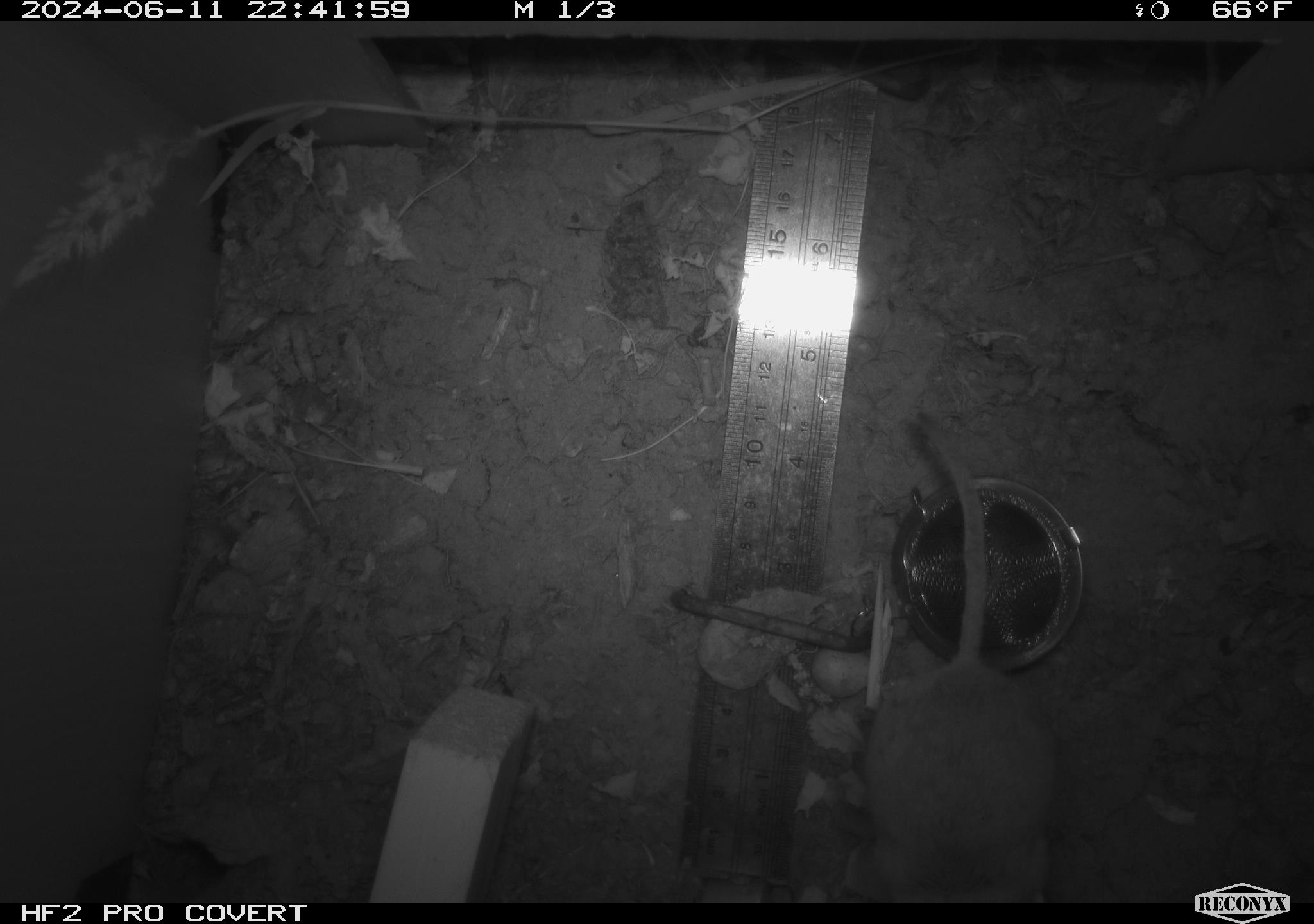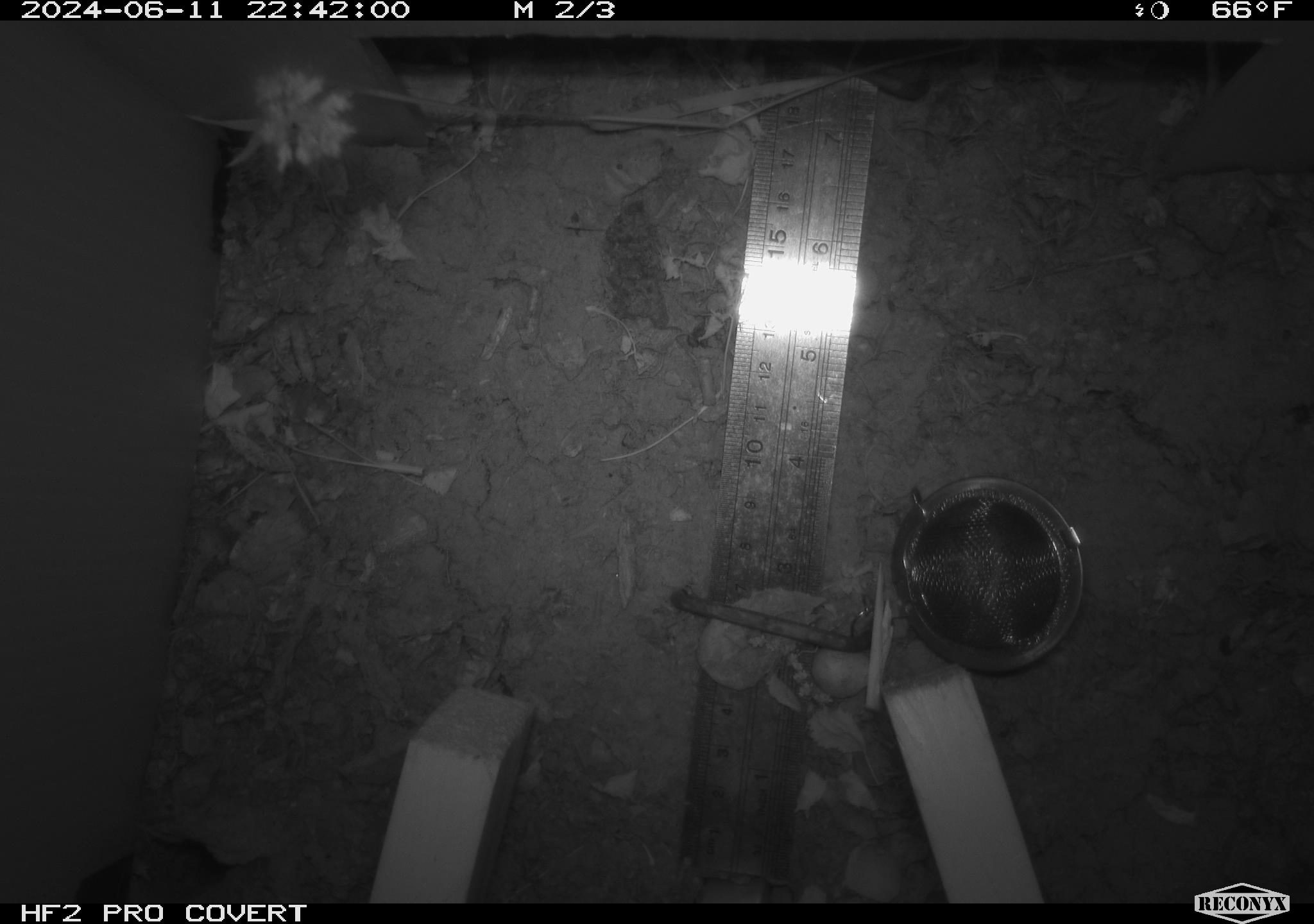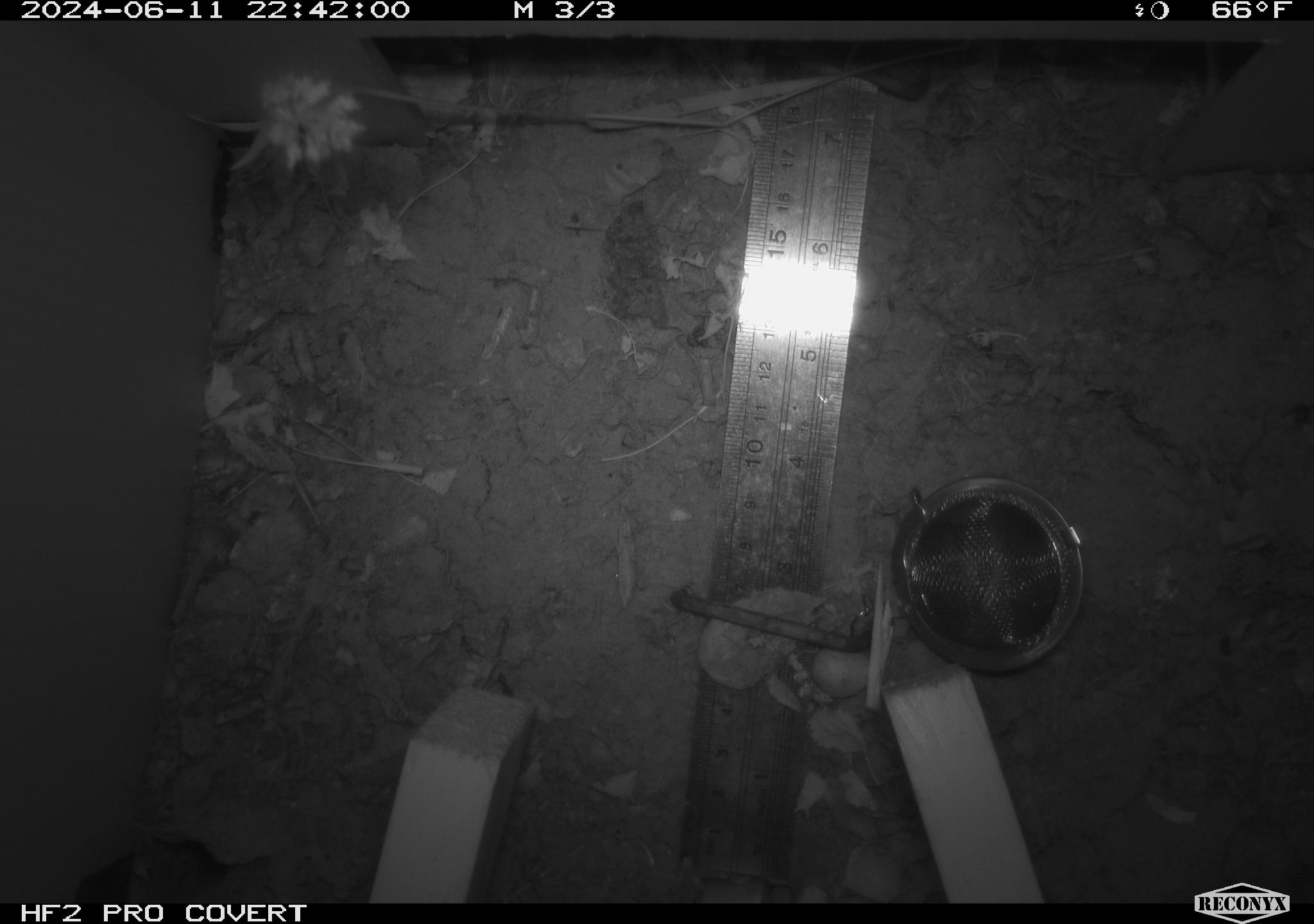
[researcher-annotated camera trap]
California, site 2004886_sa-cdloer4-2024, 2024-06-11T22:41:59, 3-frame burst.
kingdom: Animalia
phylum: Chordata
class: Mammalia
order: Rodentia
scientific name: Rodentia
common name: rodent